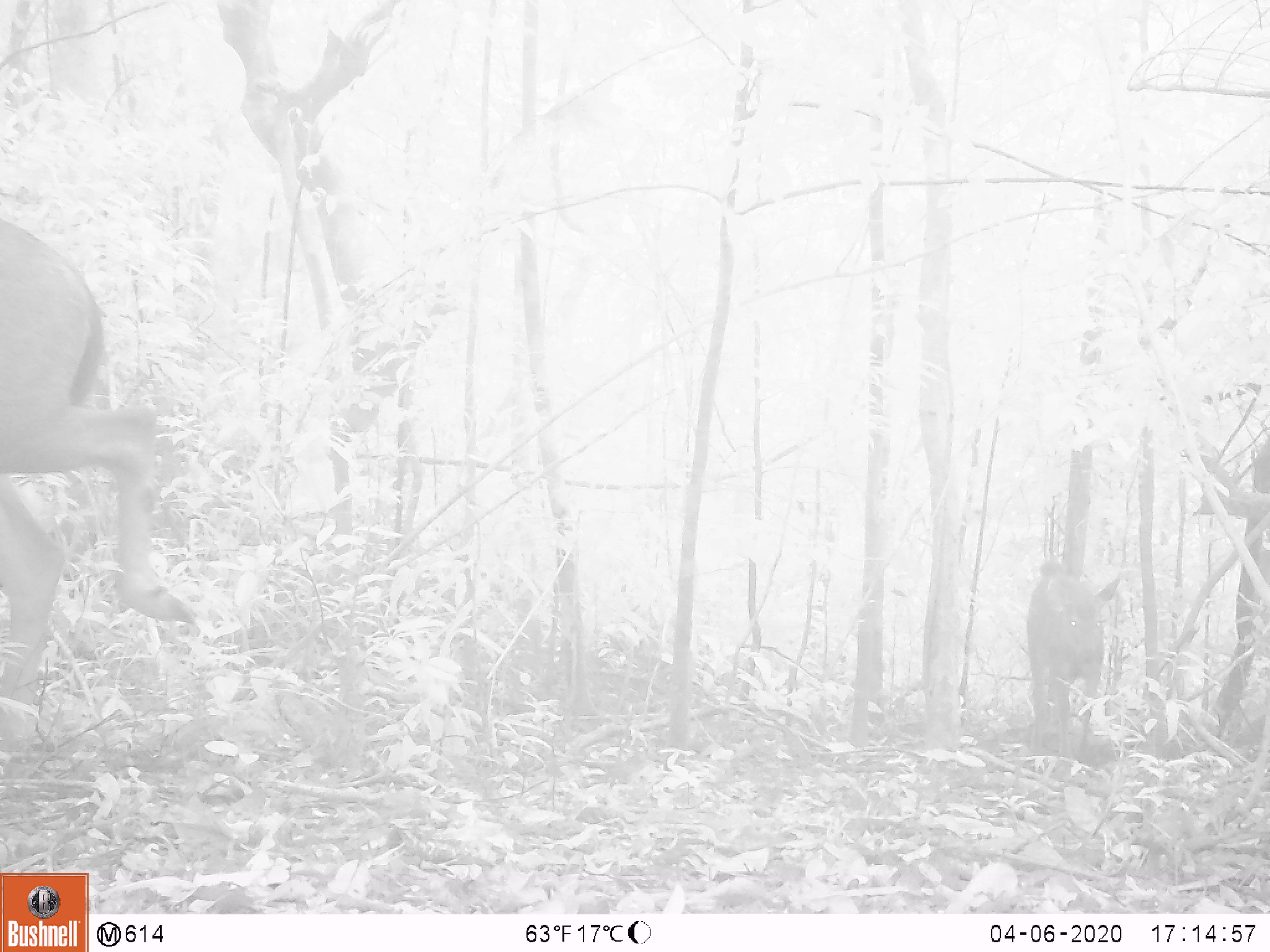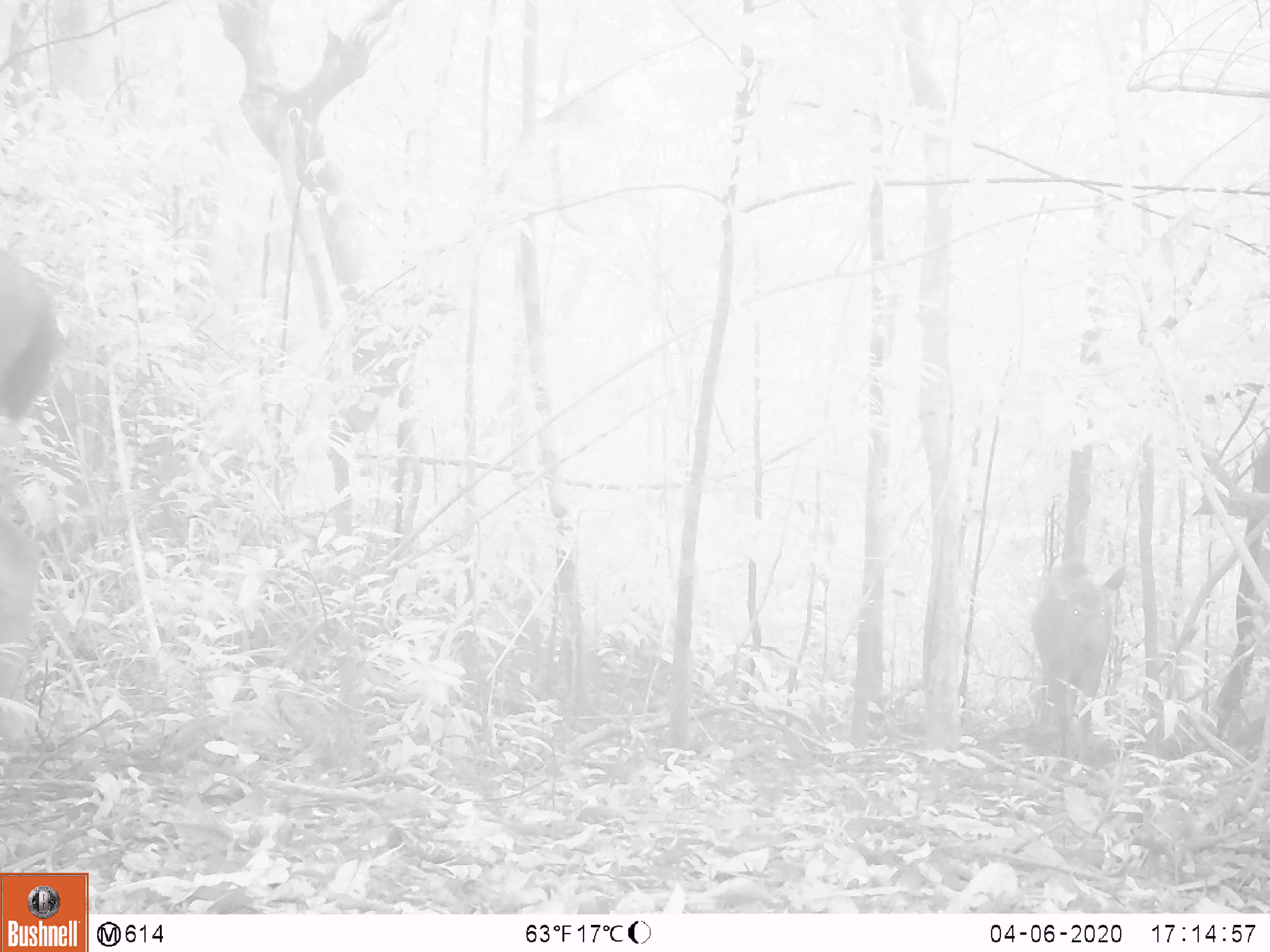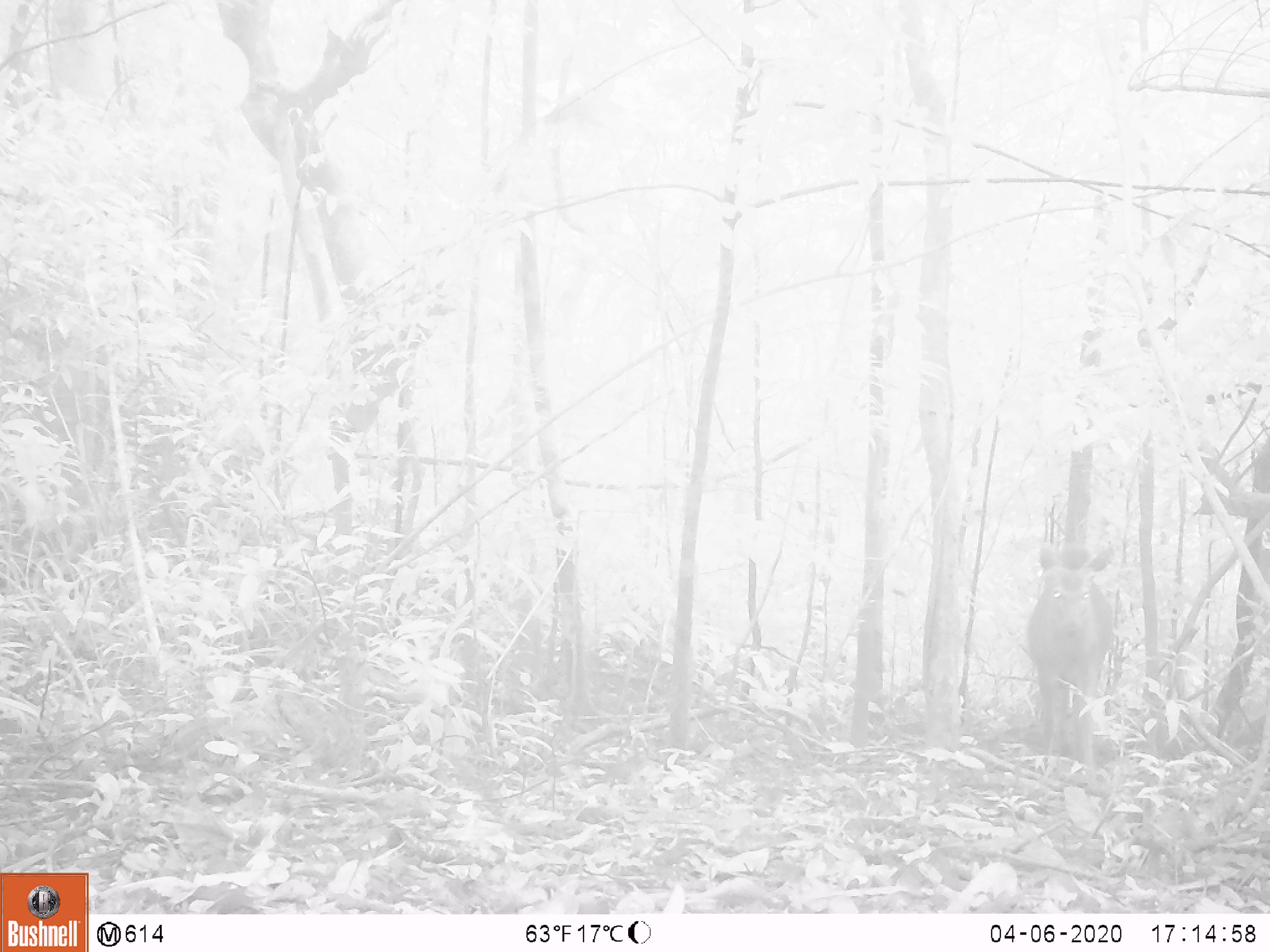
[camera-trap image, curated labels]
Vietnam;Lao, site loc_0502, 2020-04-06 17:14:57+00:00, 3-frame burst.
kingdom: Animalia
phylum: Chordata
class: Mammalia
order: Artiodactyla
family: Cervidae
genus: Rusa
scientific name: Rusa unicolor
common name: sambar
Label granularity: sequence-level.